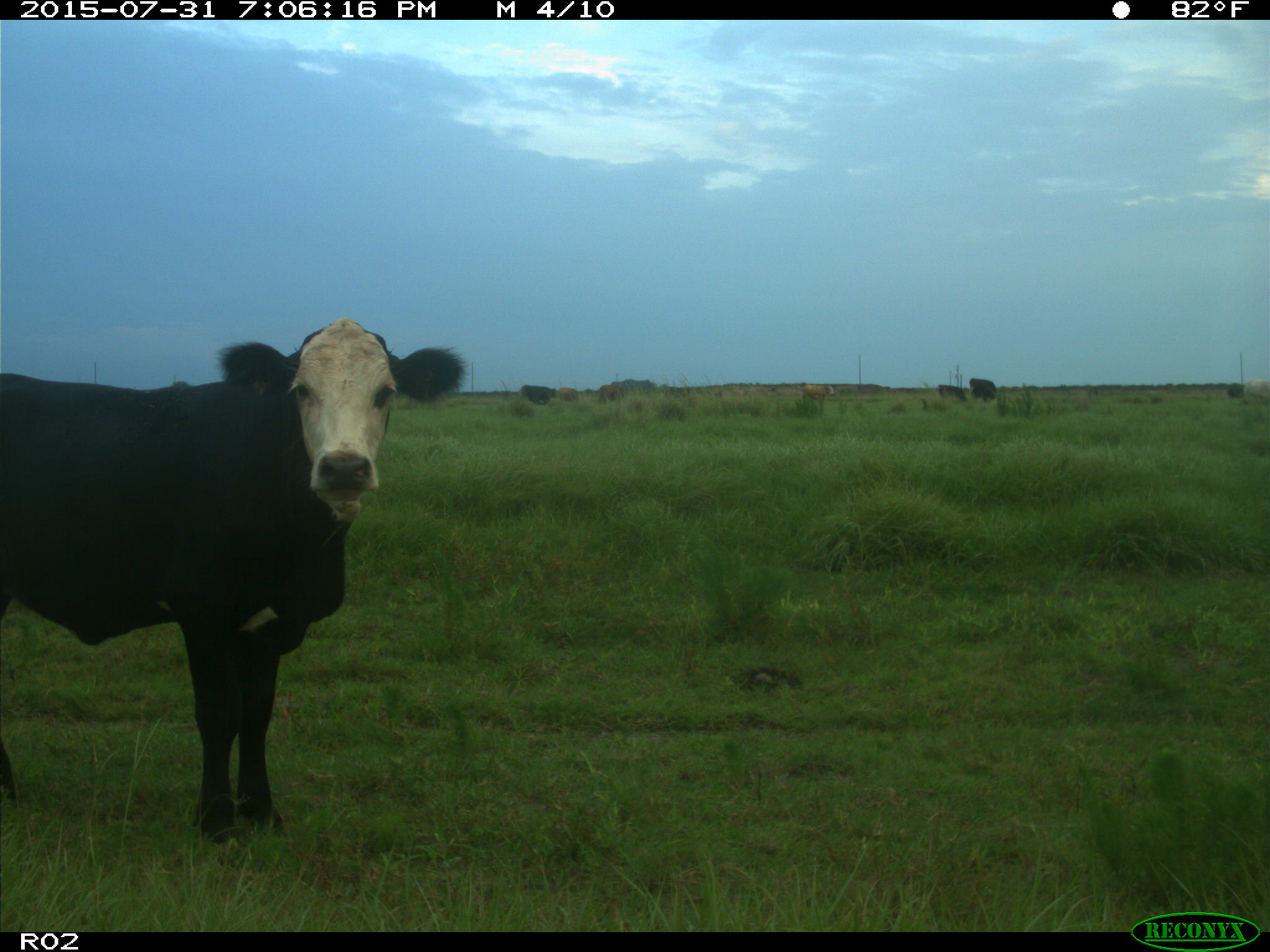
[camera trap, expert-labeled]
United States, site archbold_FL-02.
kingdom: Animalia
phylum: Chordata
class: Mammalia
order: Artiodactyla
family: Bovidae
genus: Bos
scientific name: Bos taurus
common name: domestic cow